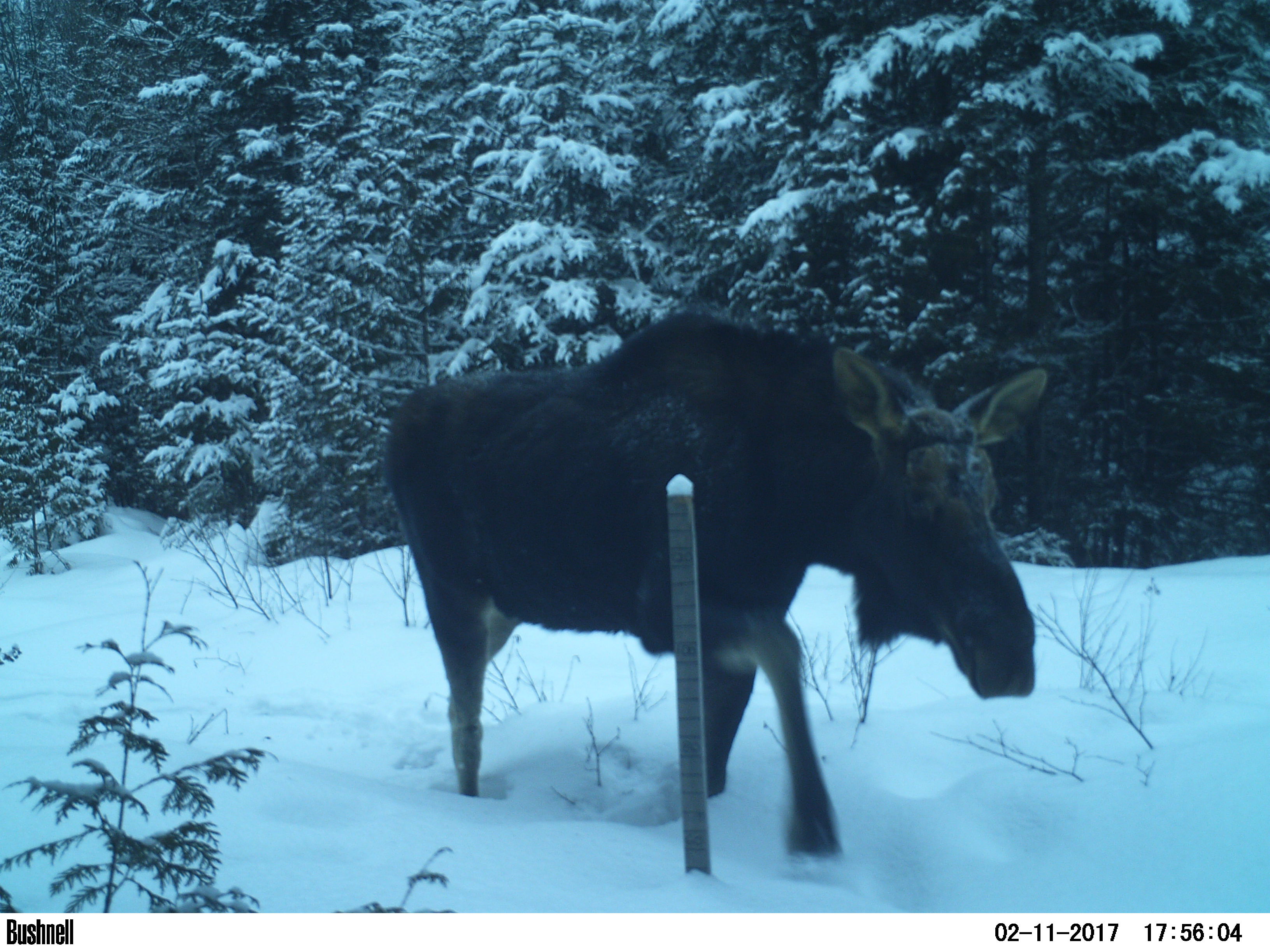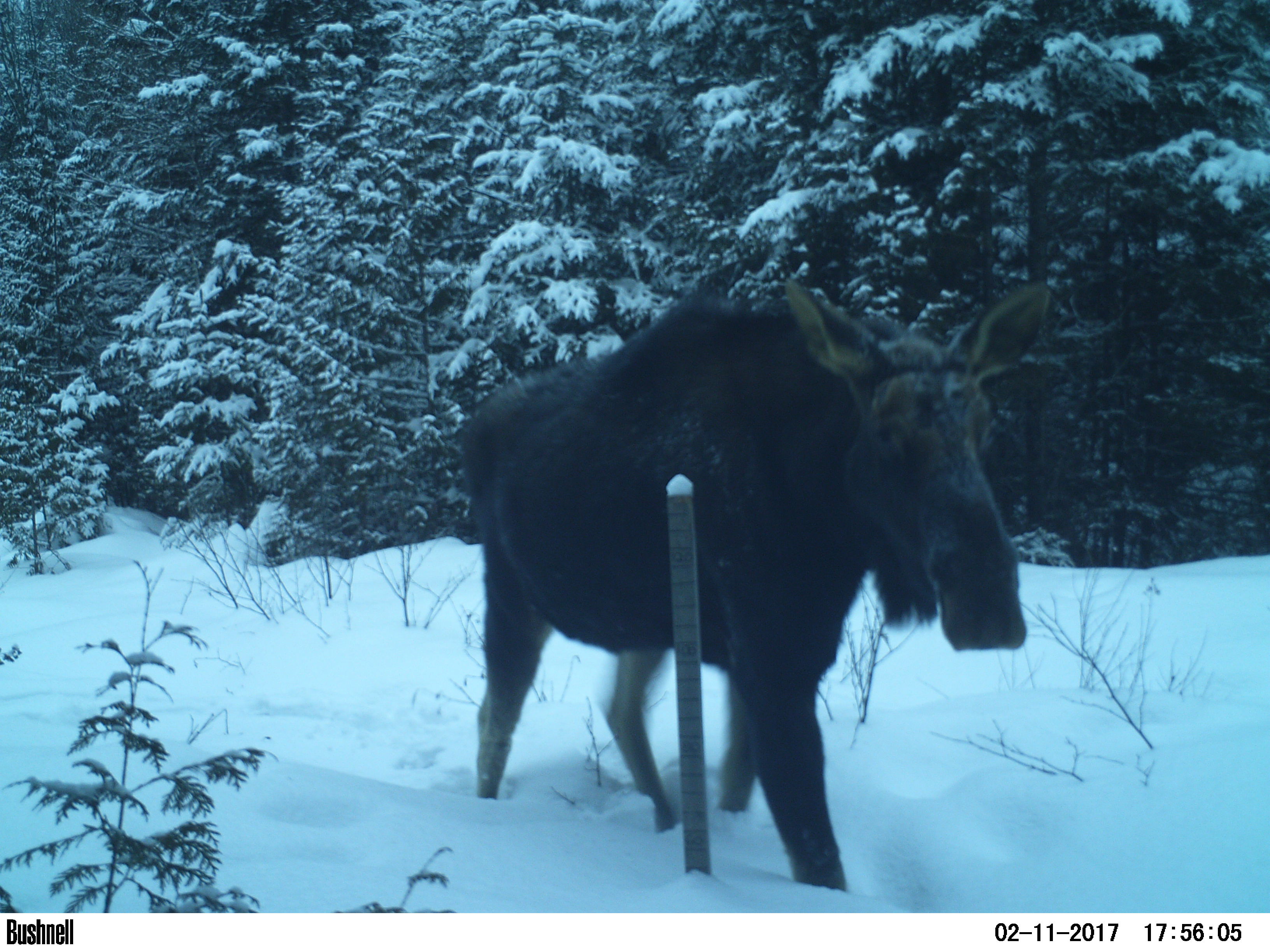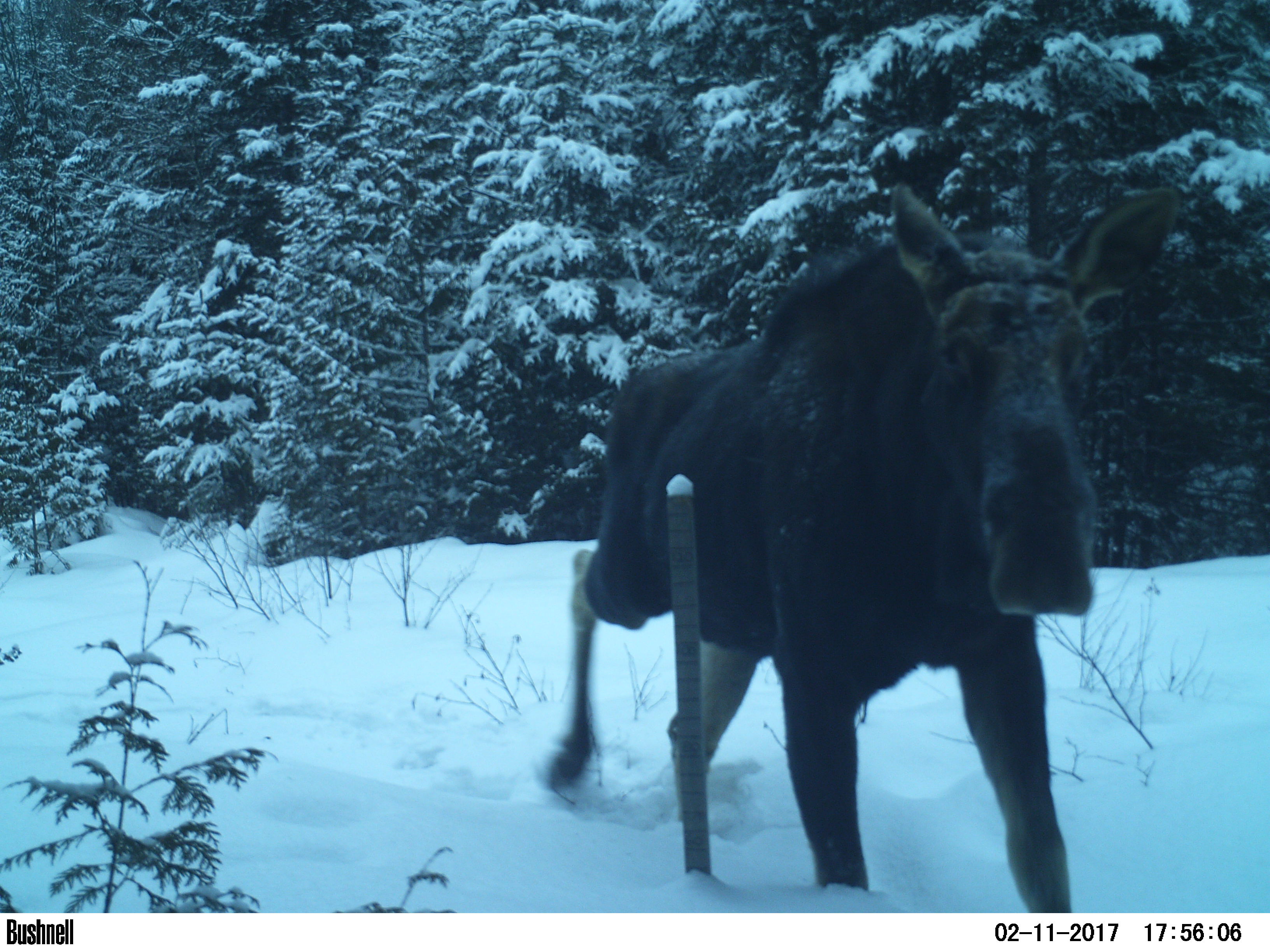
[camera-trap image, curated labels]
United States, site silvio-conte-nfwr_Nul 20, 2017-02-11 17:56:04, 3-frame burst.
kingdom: Animalia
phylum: Chordata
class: Mammalia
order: Artiodactyla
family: Cervidae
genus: Alces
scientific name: Alces alces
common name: moose